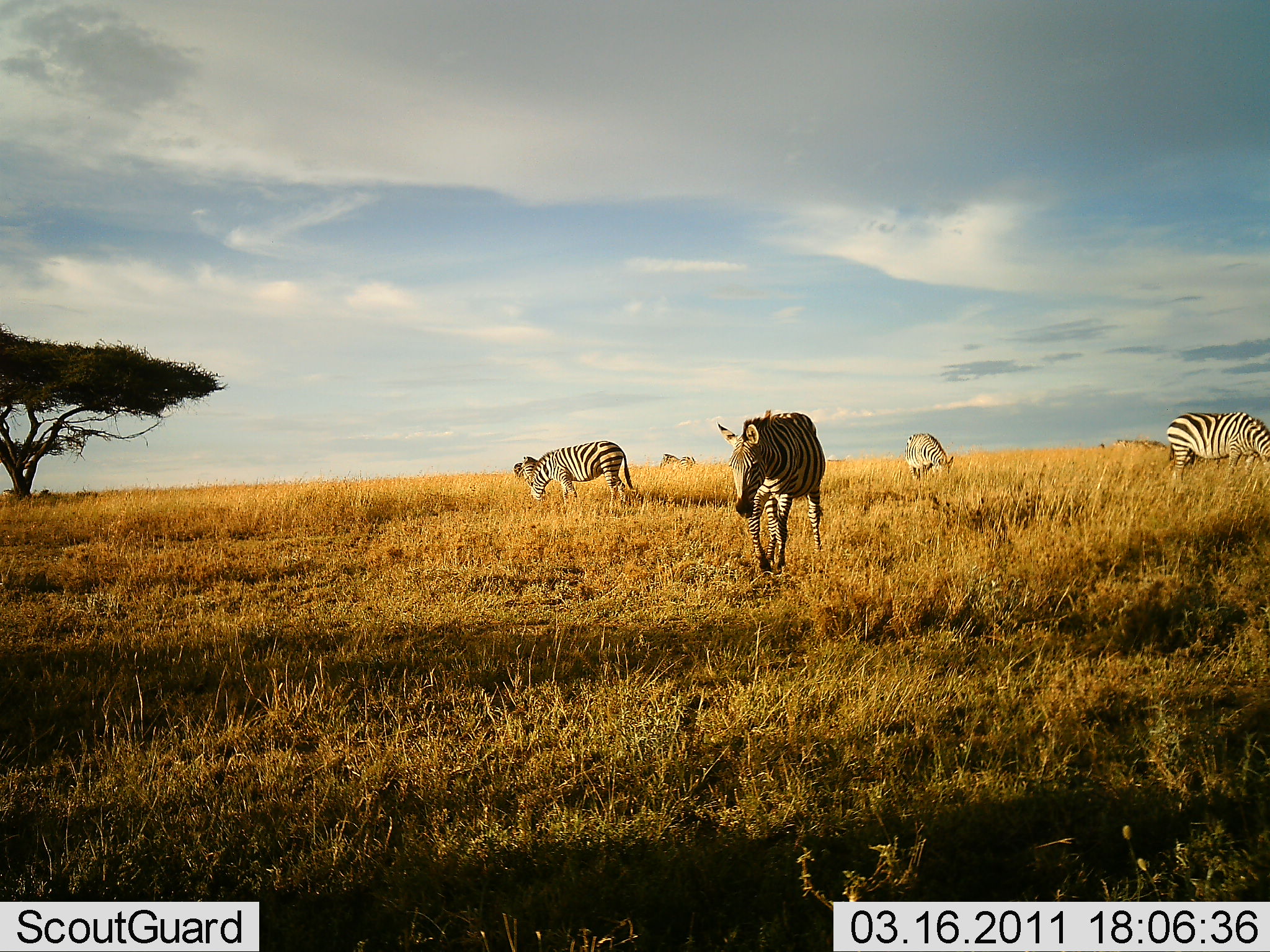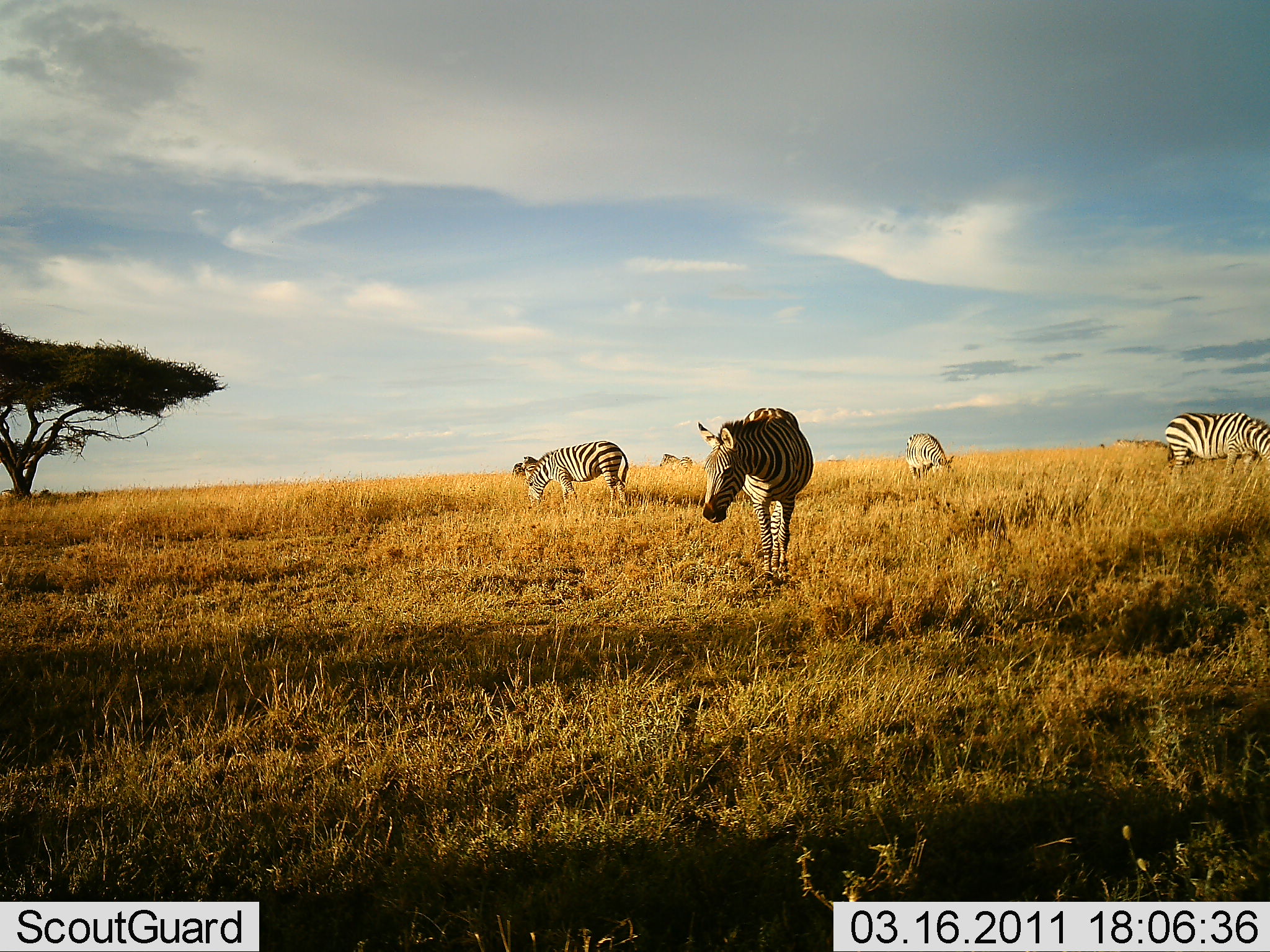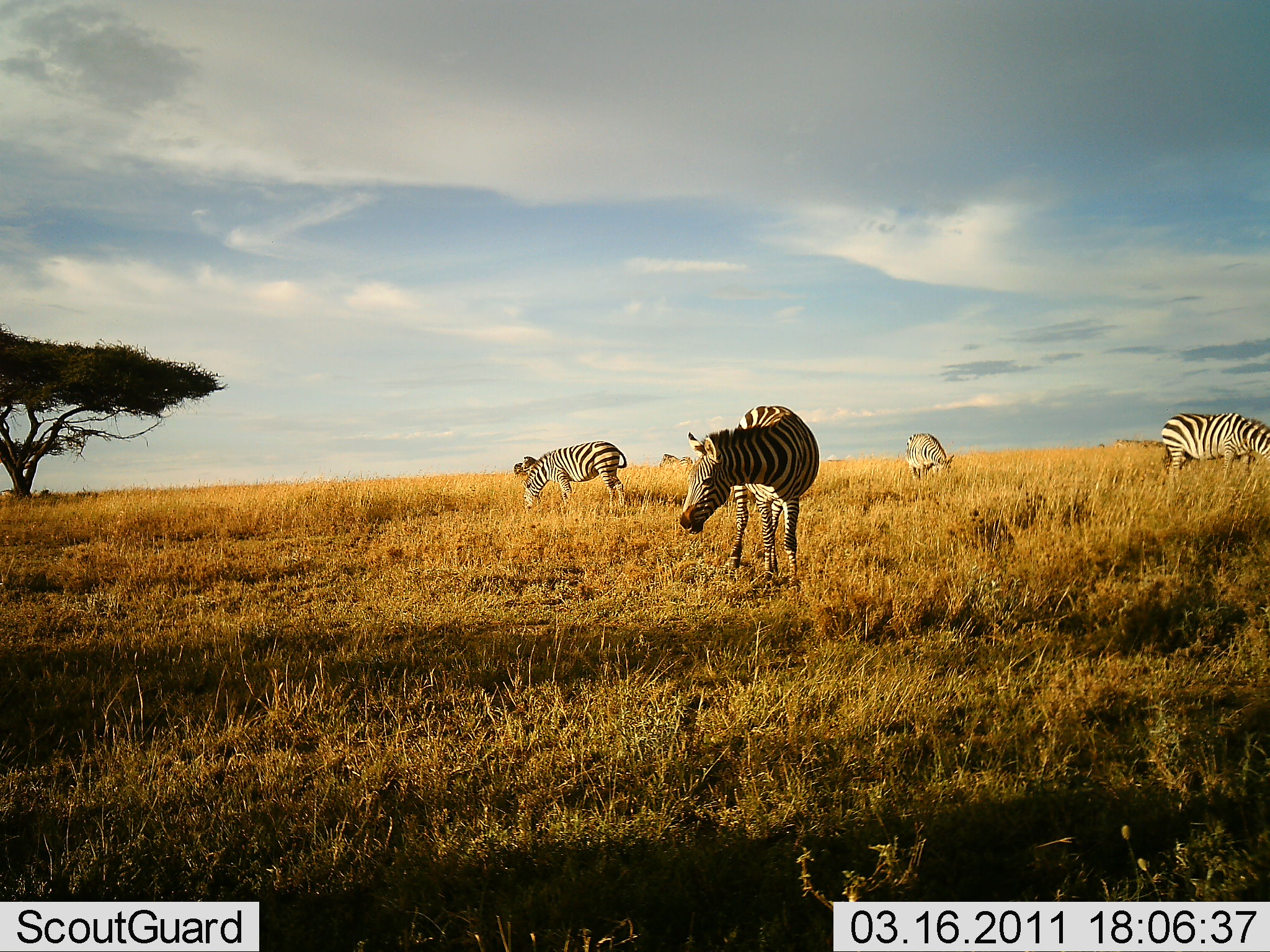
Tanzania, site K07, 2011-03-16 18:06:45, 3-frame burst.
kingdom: Animalia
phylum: Chordata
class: Mammalia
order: Perissodactyla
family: Equidae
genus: Equus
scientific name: Equus quagga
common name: plains zebra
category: zebra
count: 4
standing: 9%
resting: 0%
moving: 36%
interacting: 0%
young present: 0%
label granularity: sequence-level